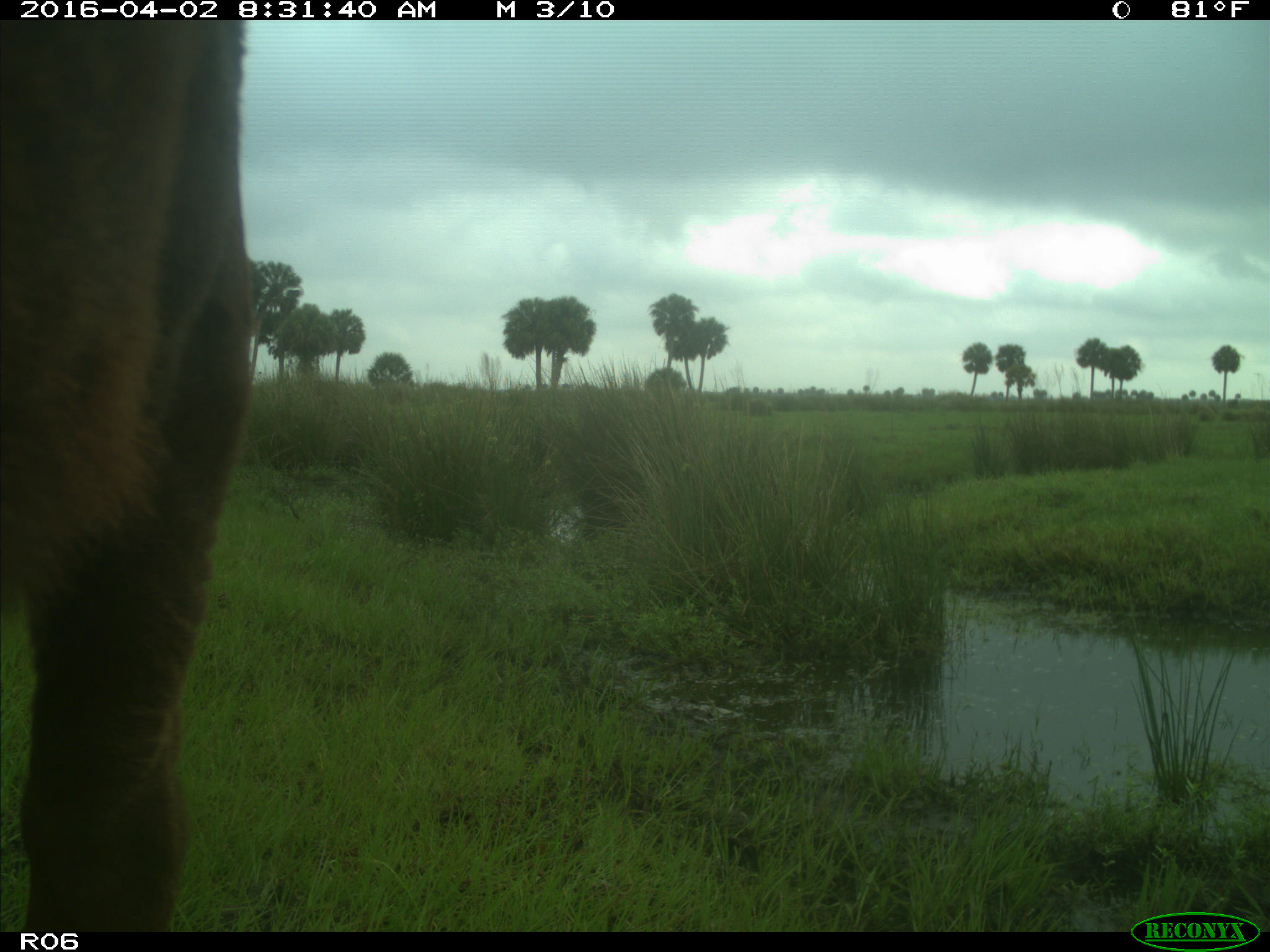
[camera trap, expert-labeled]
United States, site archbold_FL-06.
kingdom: Animalia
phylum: Chordata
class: Mammalia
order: Artiodactyla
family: Bovidae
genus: Bos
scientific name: Bos taurus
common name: domestic cow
Bos taurus (domestic cow).